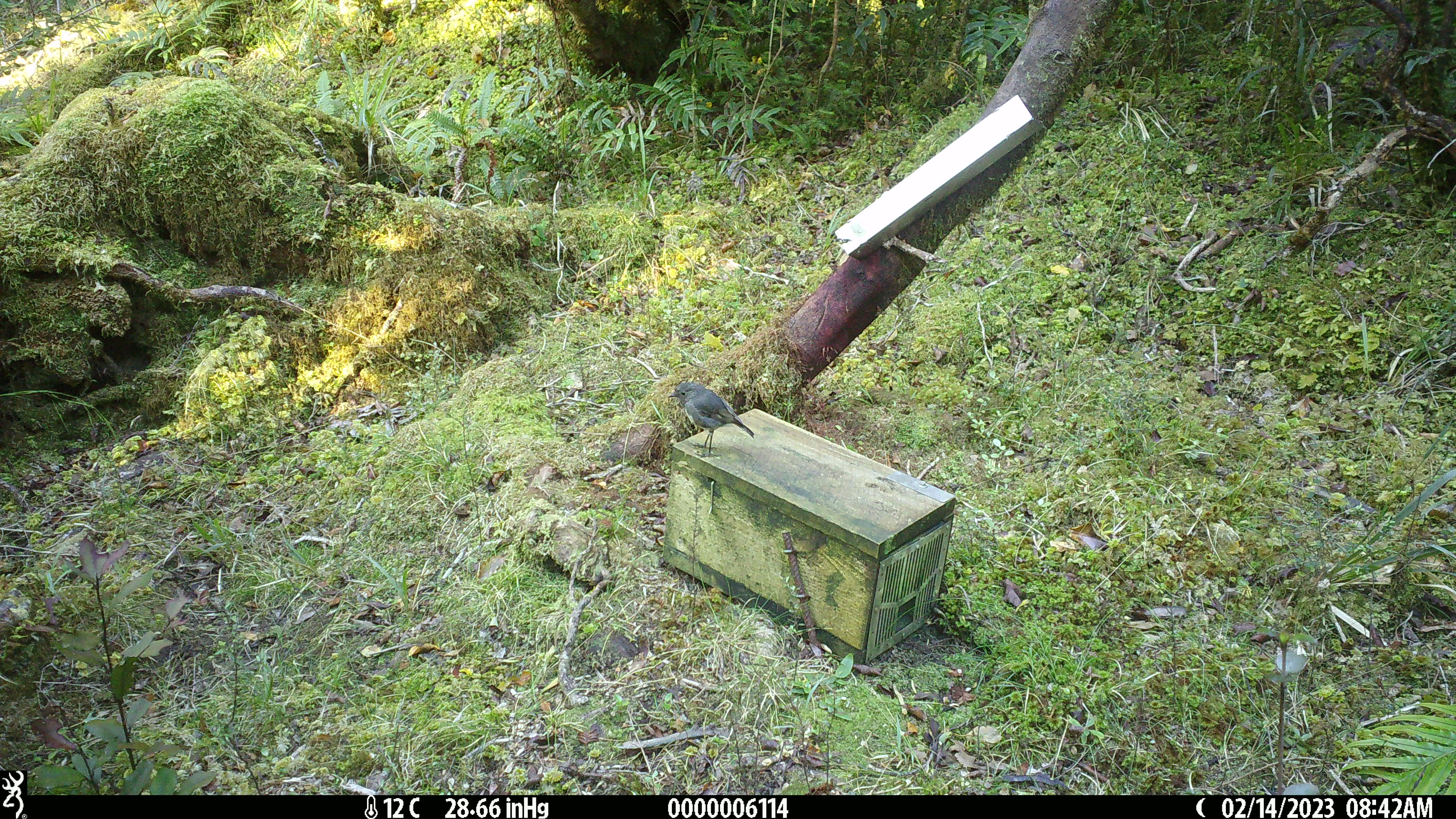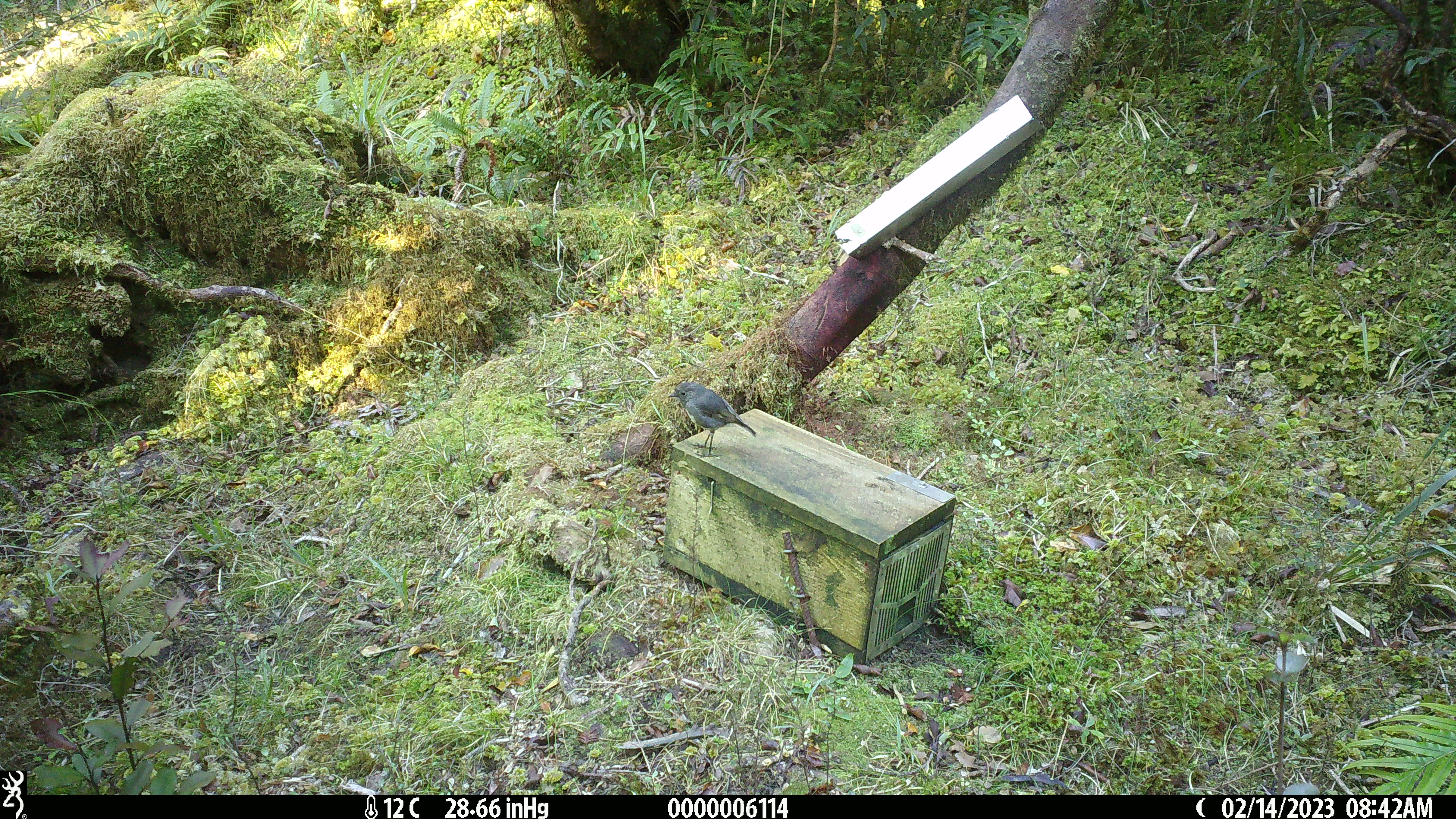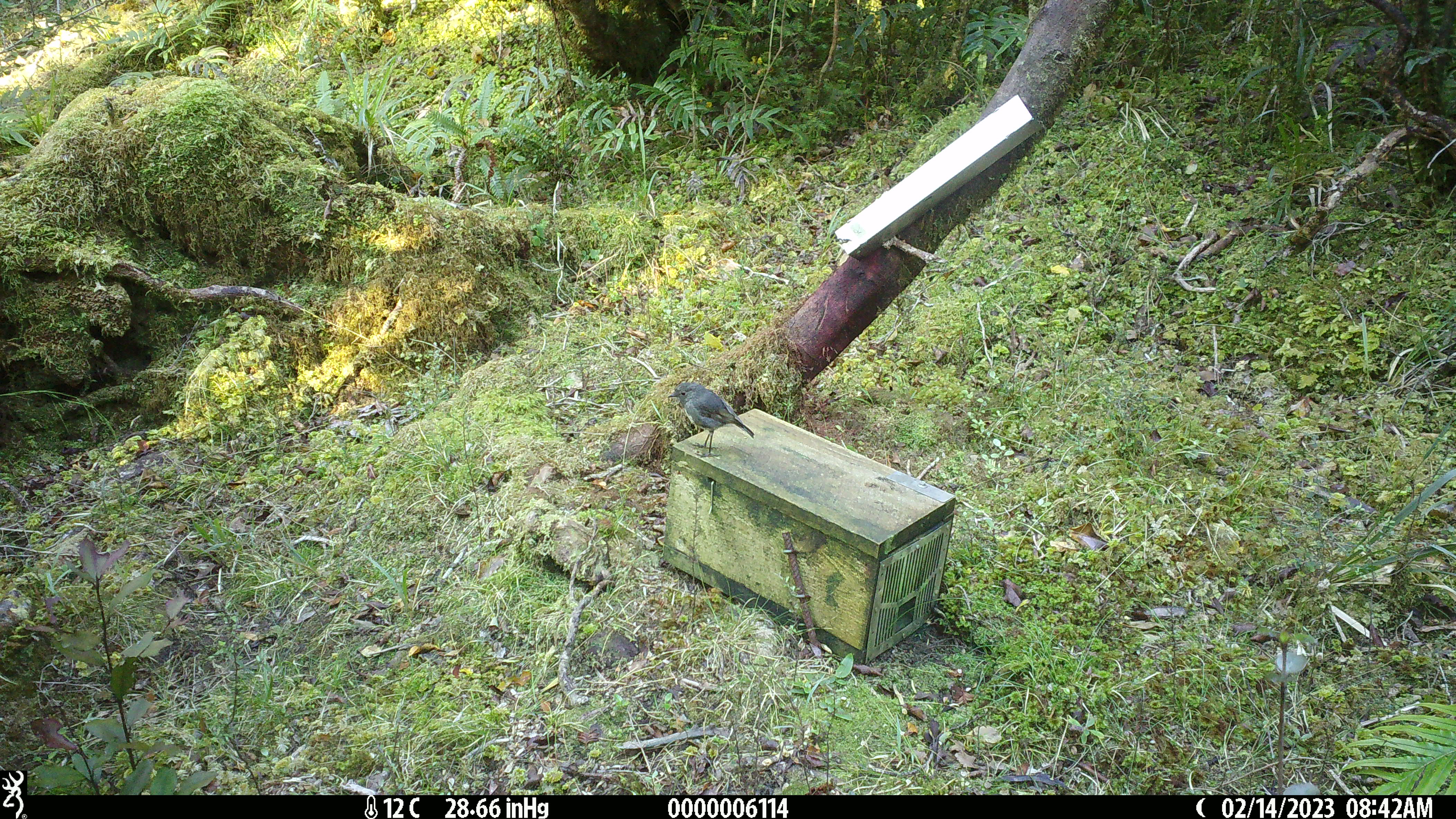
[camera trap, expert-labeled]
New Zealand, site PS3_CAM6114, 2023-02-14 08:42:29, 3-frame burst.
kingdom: Animalia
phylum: Chordata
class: Aves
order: Passeriformes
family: Petroicidae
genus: Petroica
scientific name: Petroica australis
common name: new zealand robin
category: robin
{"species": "robin (new zealand robin) (Petroica australis)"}